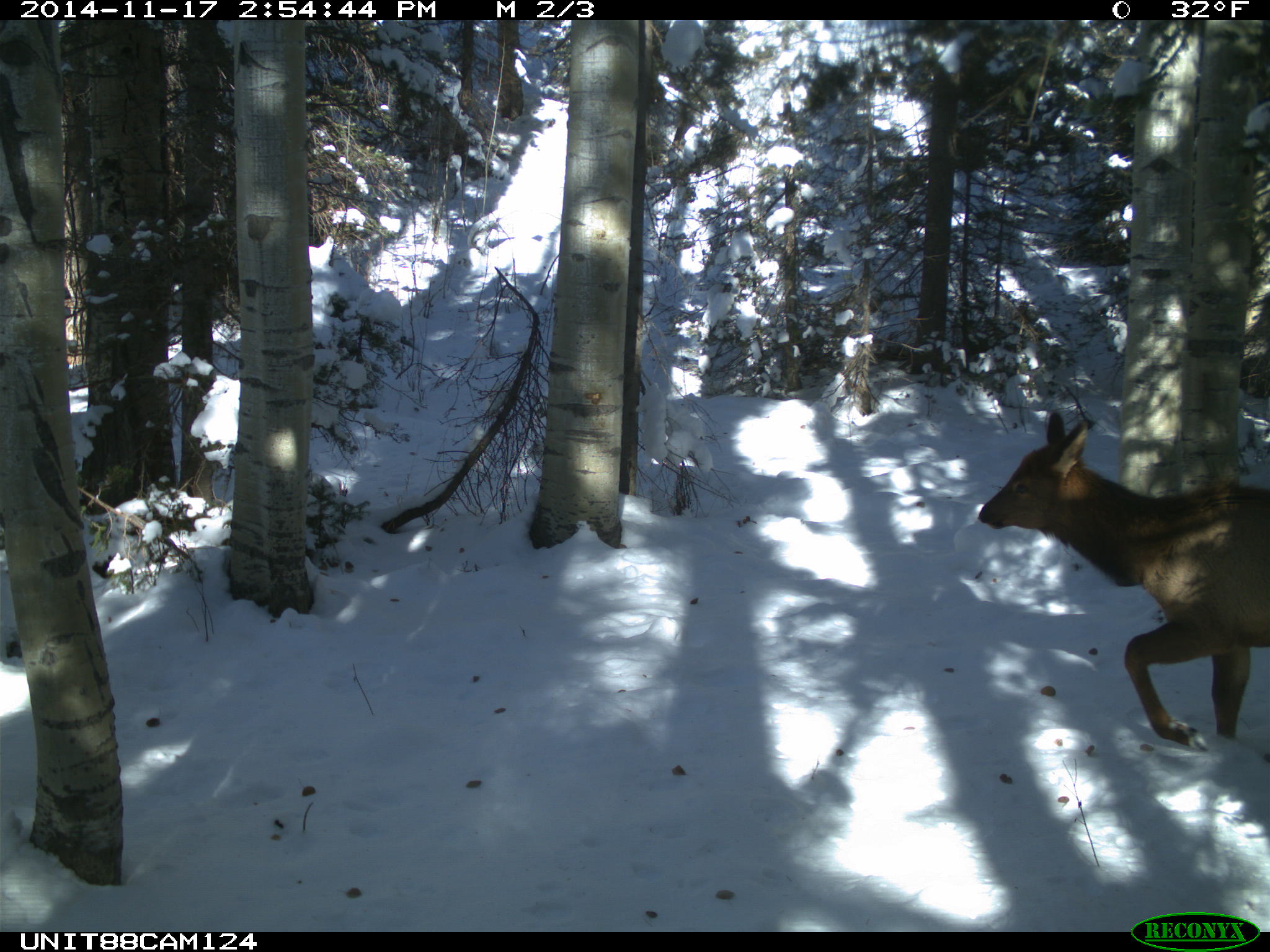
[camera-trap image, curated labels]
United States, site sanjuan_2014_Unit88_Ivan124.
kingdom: Animalia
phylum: Chordata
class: Mammalia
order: Artiodactyla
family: Cervidae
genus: Cervus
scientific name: Cervus elaphus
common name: red deer